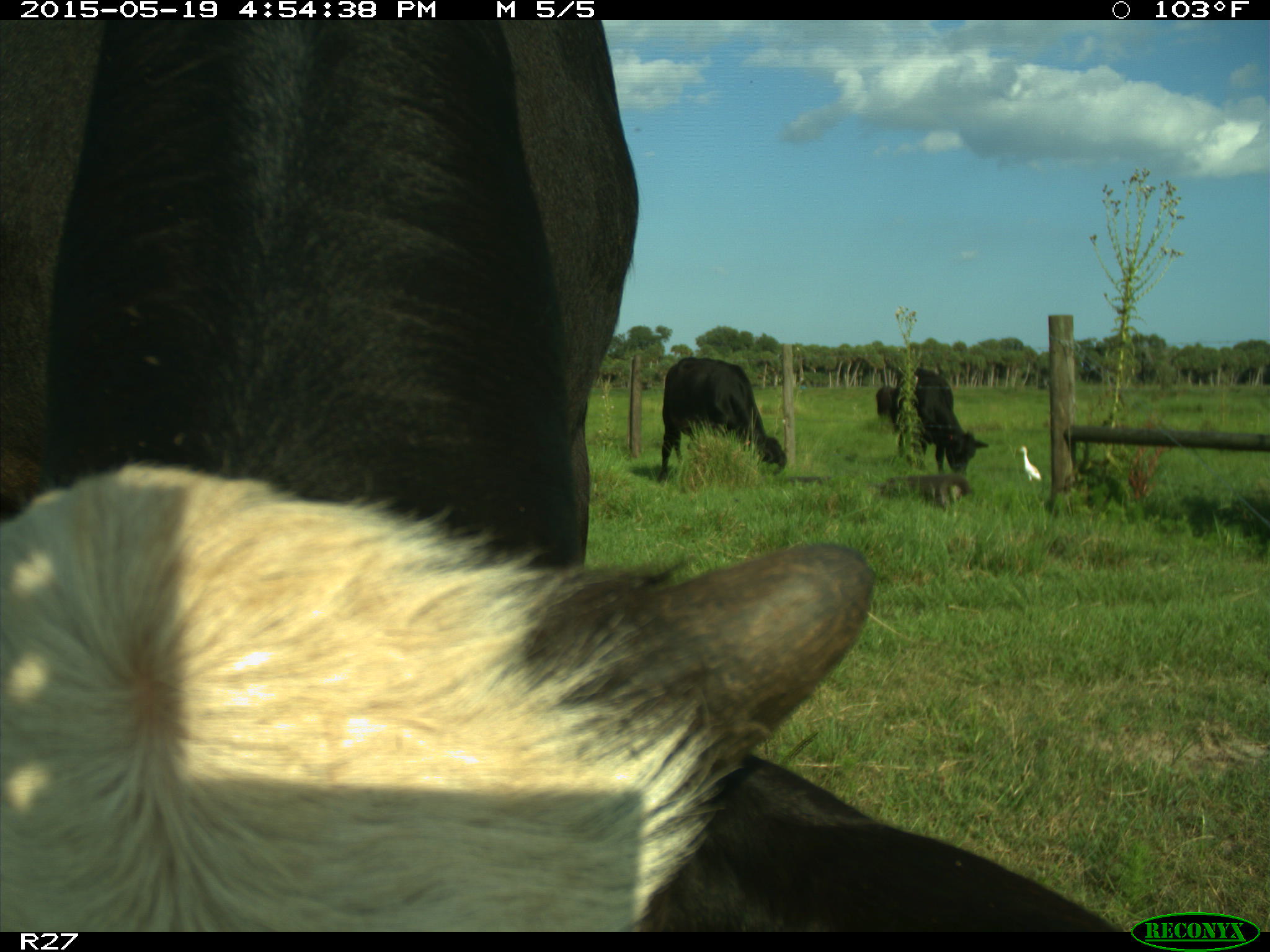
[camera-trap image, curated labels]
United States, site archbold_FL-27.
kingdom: Animalia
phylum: Chordata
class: Mammalia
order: Artiodactyla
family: Bovidae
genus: Bos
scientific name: Bos taurus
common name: domestic cow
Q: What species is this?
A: Bos taurus (domestic cow).